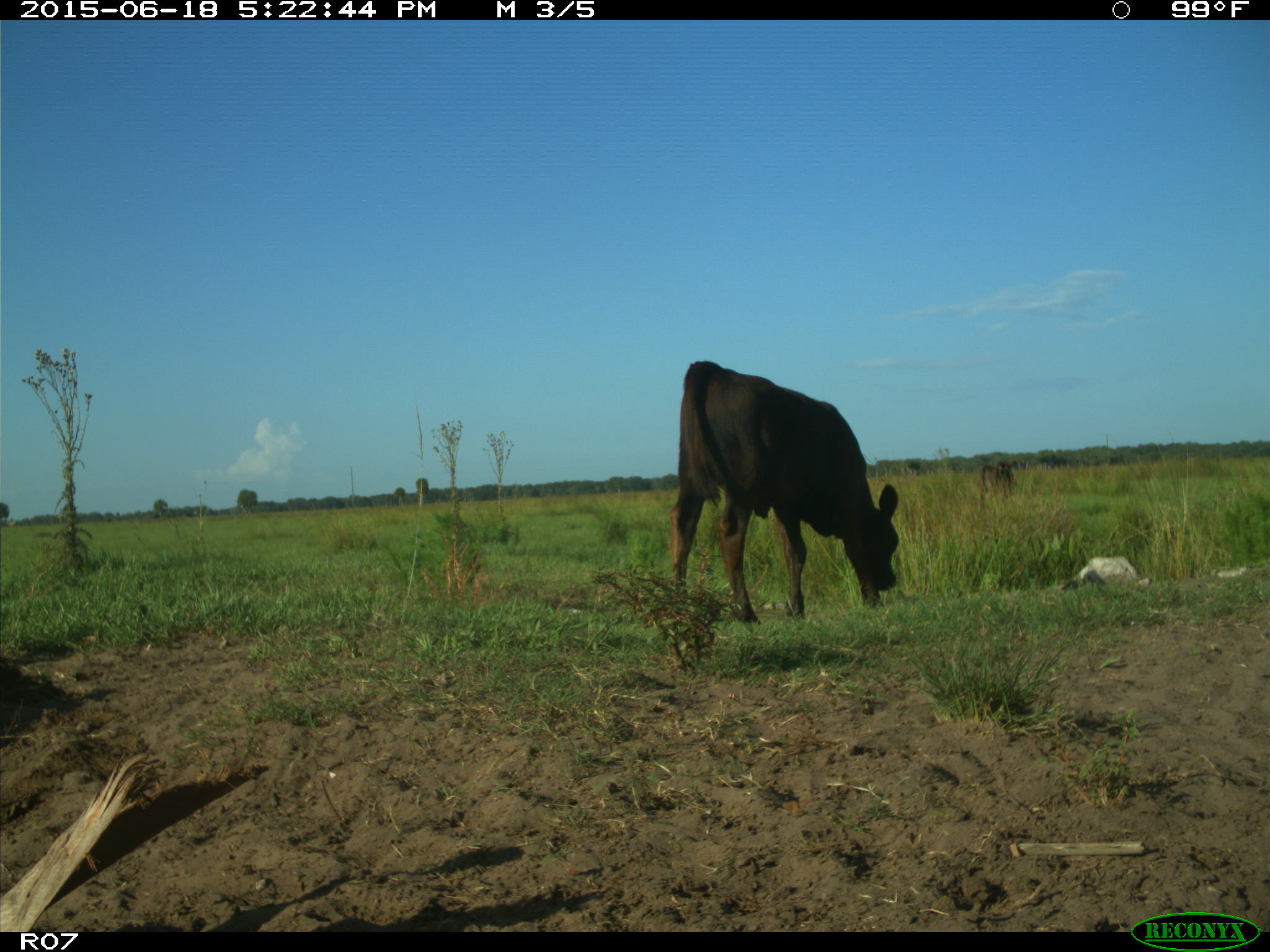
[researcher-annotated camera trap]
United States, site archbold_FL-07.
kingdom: Animalia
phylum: Chordata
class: Mammalia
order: Artiodactyla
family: Bovidae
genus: Bos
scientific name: Bos taurus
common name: domestic cow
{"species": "Bos taurus (domestic cow)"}